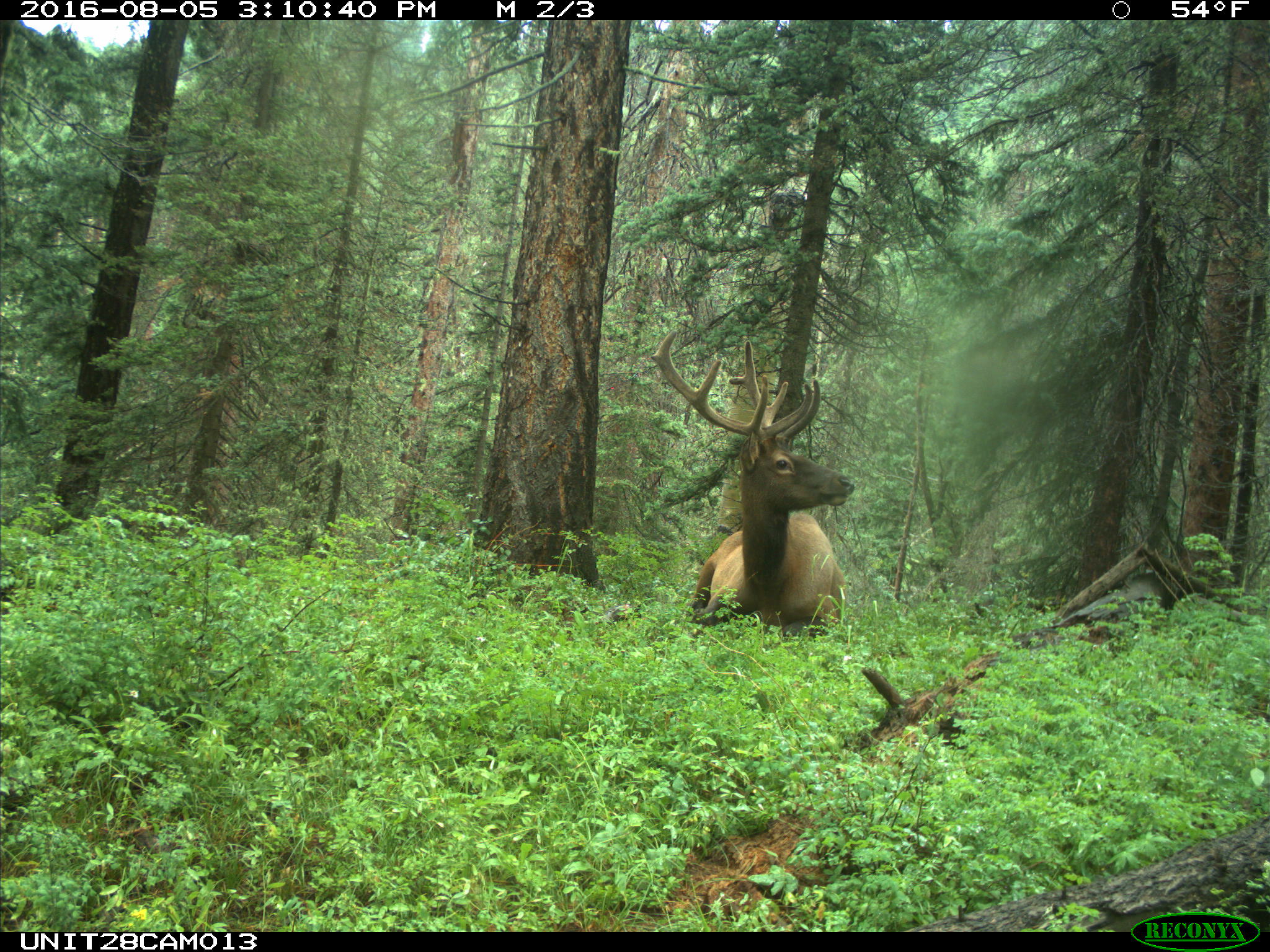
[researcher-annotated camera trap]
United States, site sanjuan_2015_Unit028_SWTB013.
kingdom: Animalia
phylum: Chordata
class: Mammalia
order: Artiodactyla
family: Cervidae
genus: Cervus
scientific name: Cervus elaphus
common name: red deer